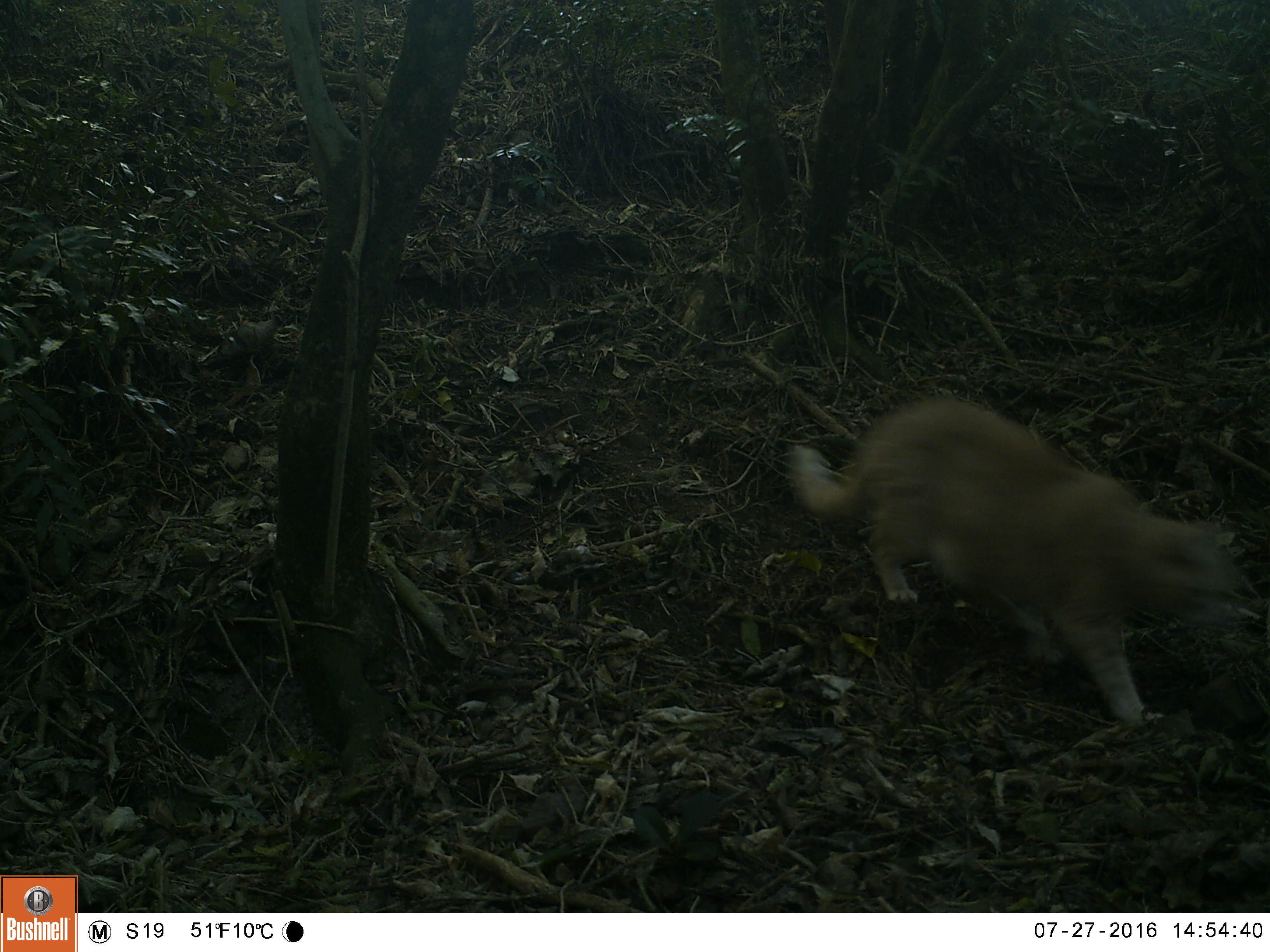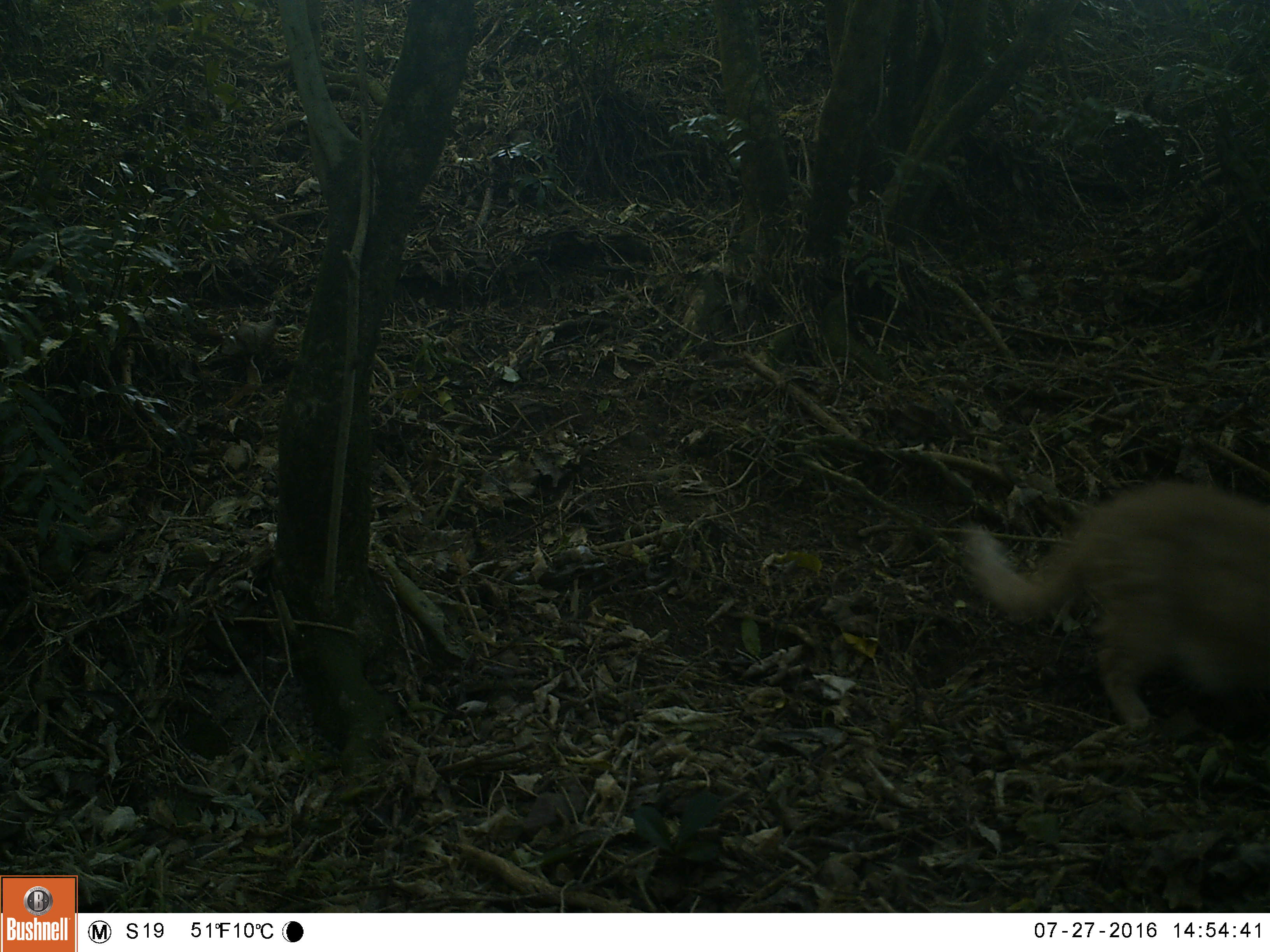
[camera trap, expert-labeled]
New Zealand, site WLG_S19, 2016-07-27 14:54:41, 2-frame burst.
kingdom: Animalia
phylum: Chordata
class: Mammalia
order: Carnivora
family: Felidae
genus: Felis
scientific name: Felis catus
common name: domestic cat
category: cat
Cat (domestic cat) (Felis catus).